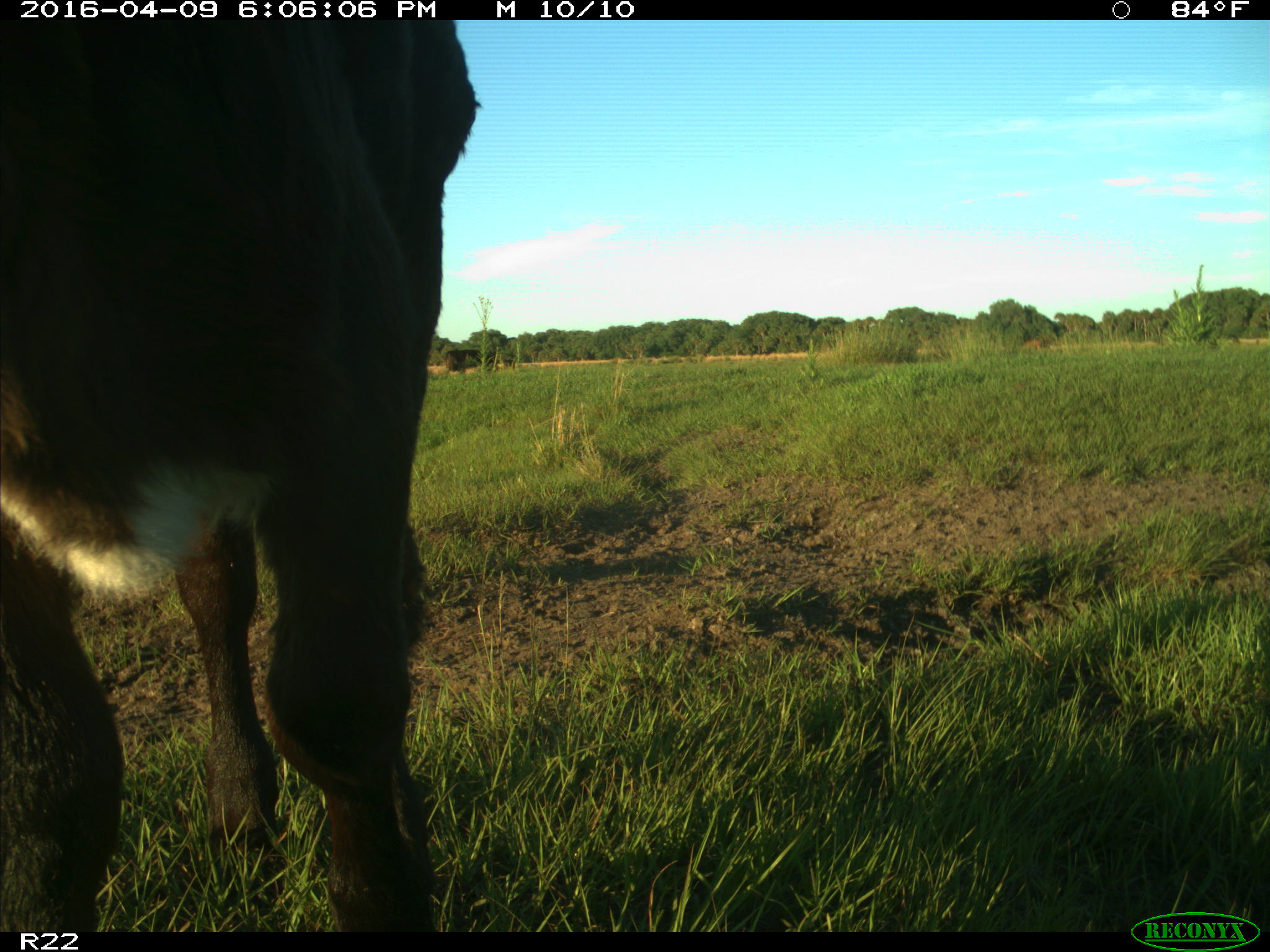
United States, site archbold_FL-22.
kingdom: Animalia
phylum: Chordata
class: Mammalia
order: Artiodactyla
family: Bovidae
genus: Bos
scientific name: Bos taurus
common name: domestic cow